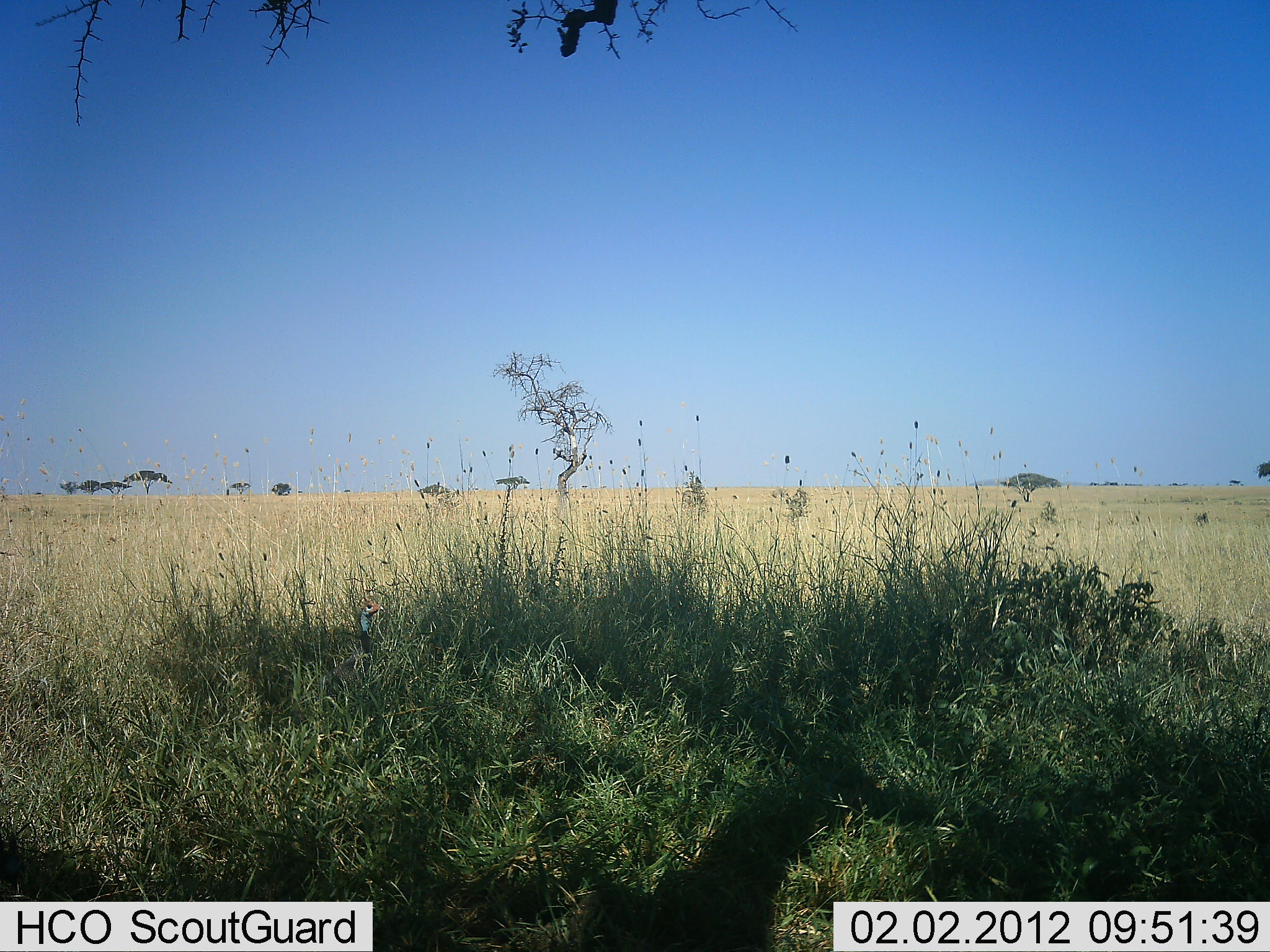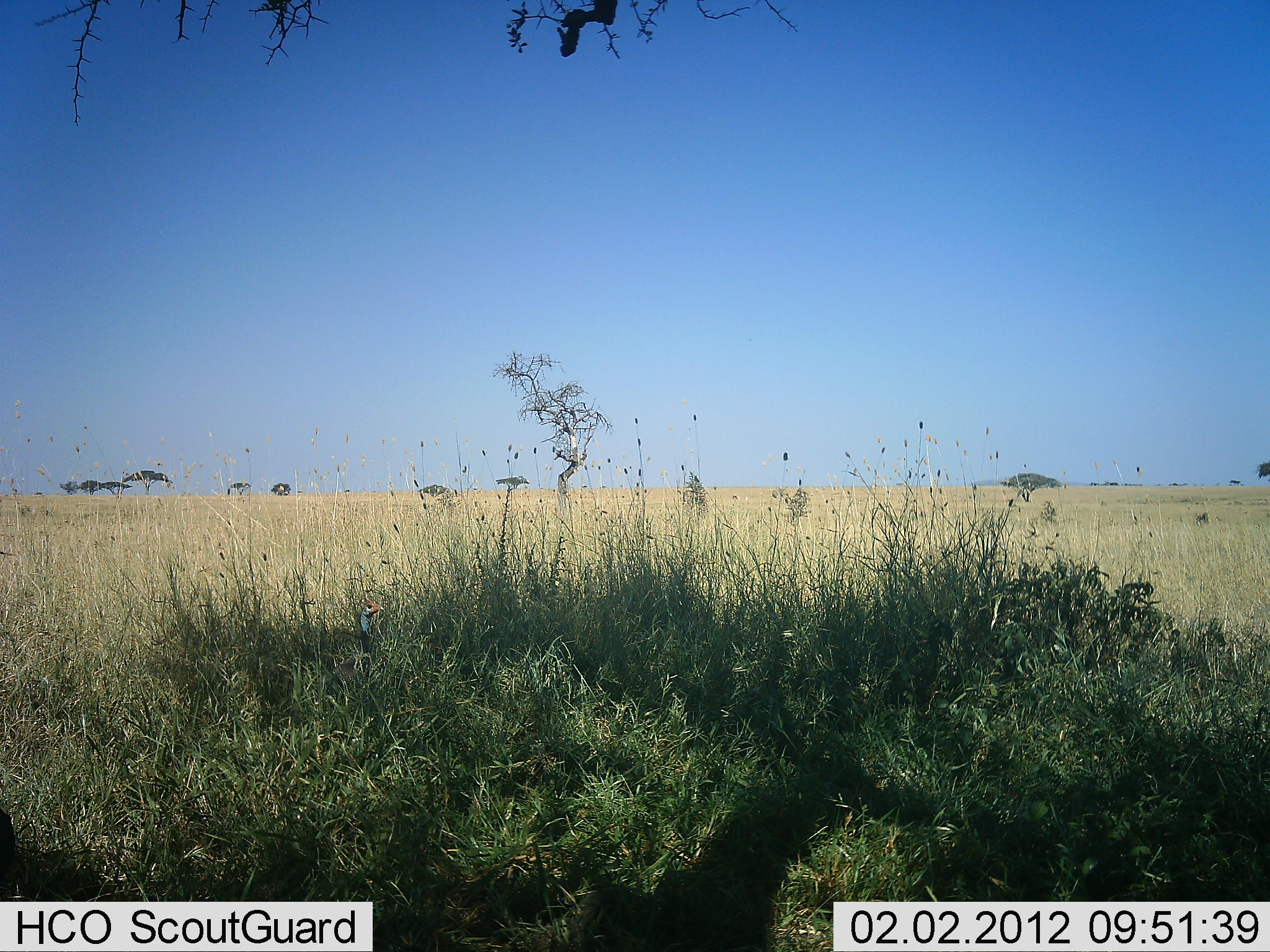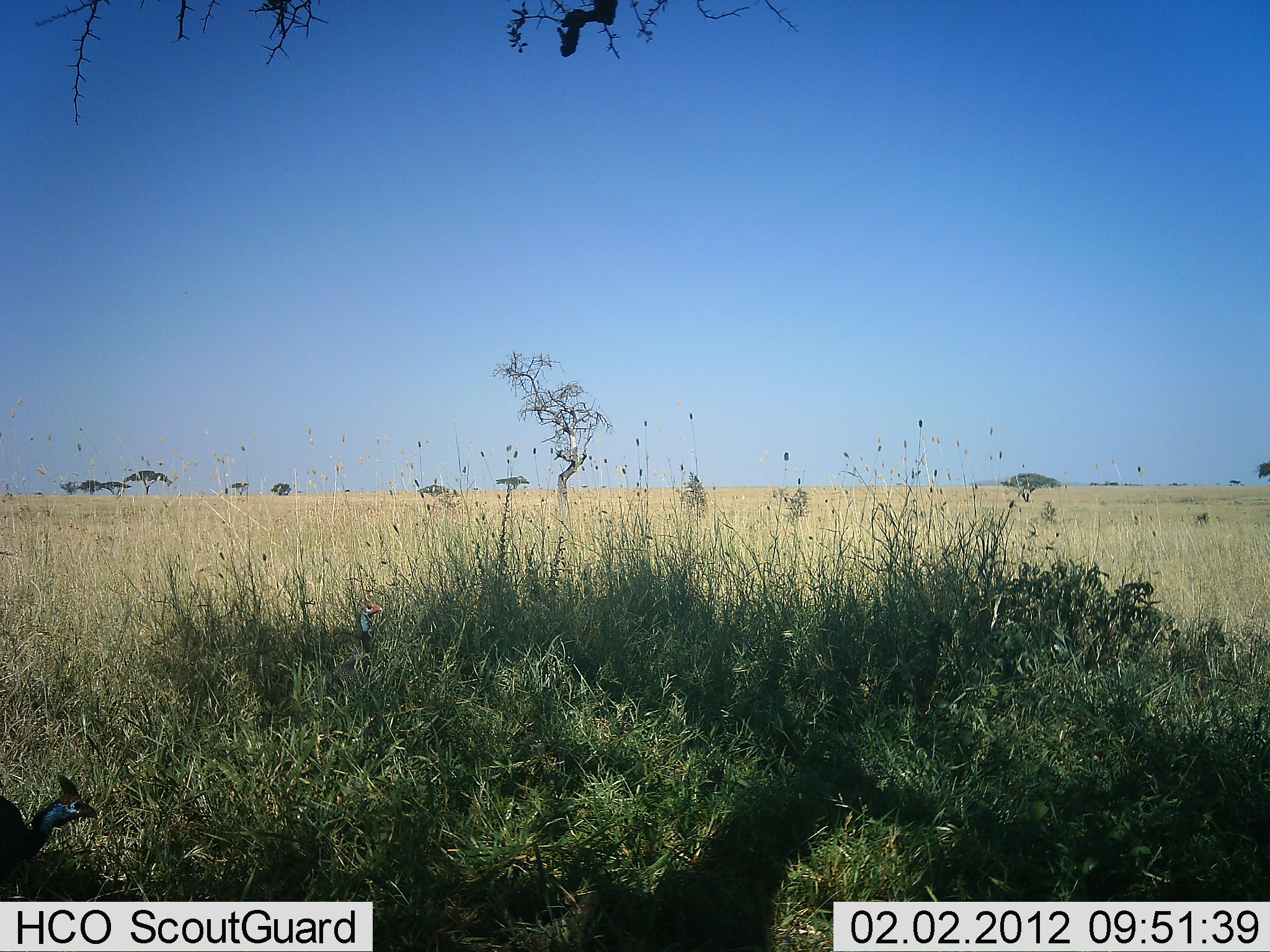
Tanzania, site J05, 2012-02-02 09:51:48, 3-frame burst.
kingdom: Animalia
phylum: Chordata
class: Aves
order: Galliformes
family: Numididae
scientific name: Numididae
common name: guinea fowl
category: guineafowl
Guineafowl (guinea fowl) (Numididae), count 1. Behavior (volunteer vote fractions): standing 53%, resting 0%, moving 67%, interacting 0%. Young present (vote fraction): 0%. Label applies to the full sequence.